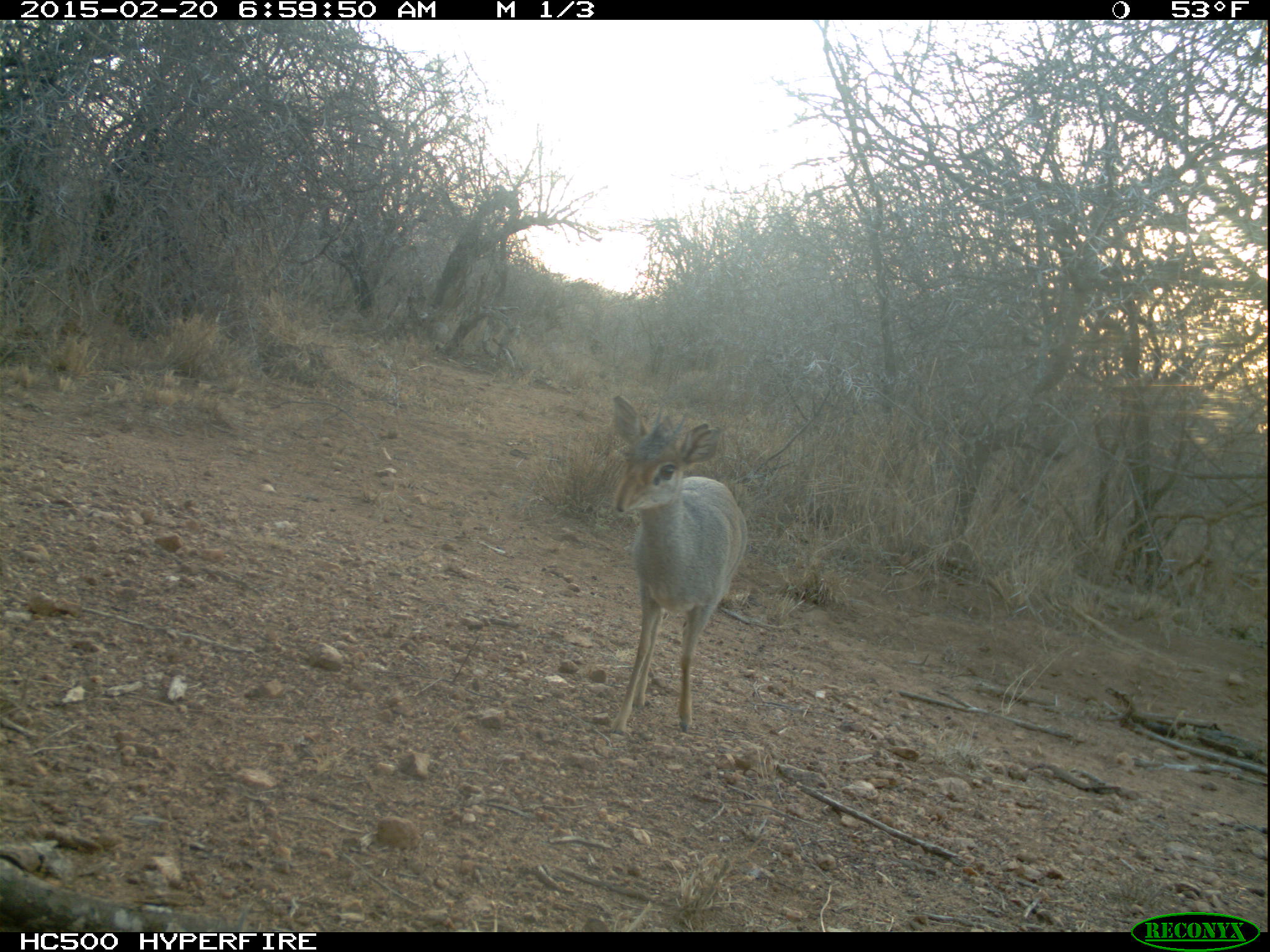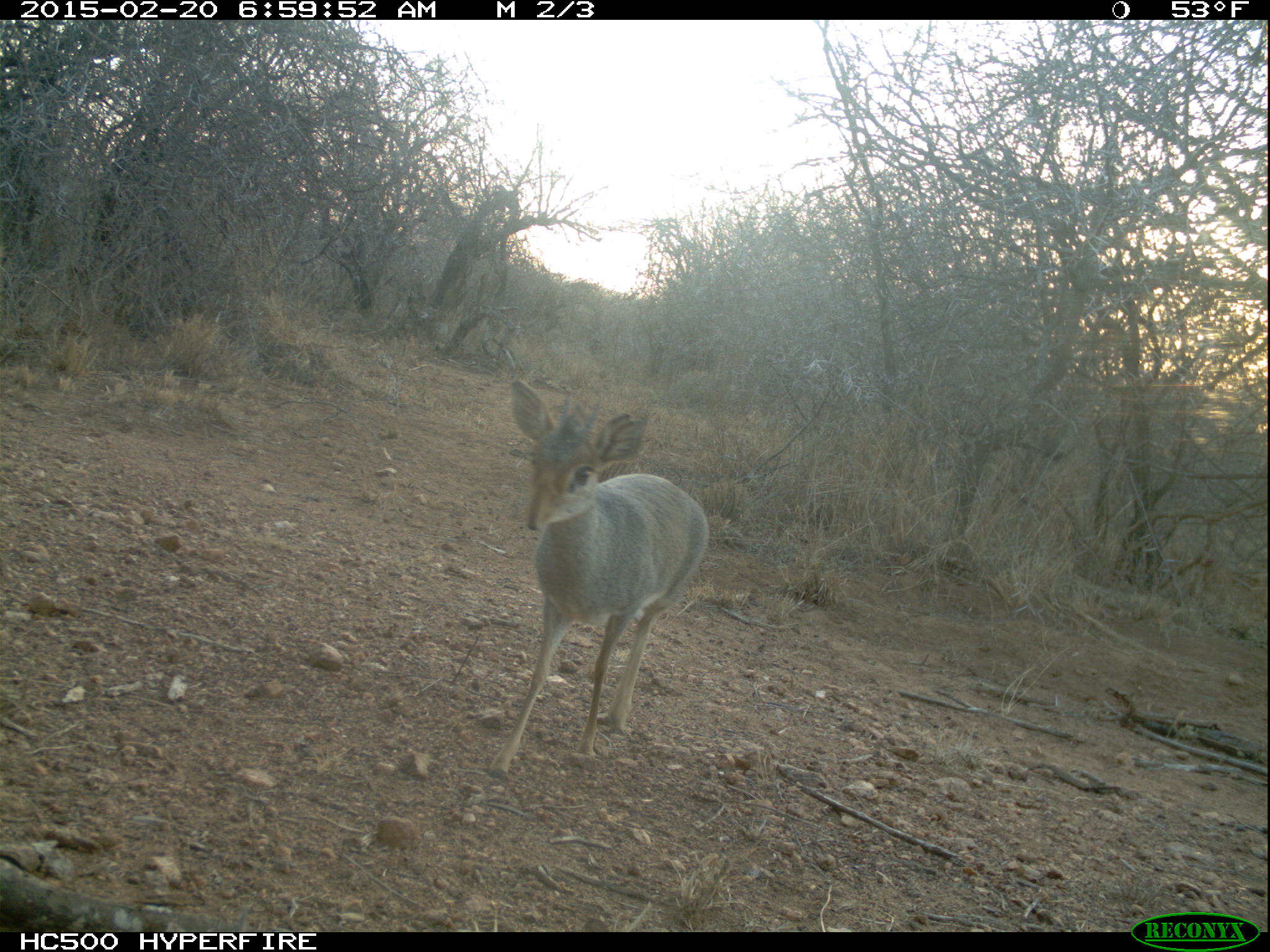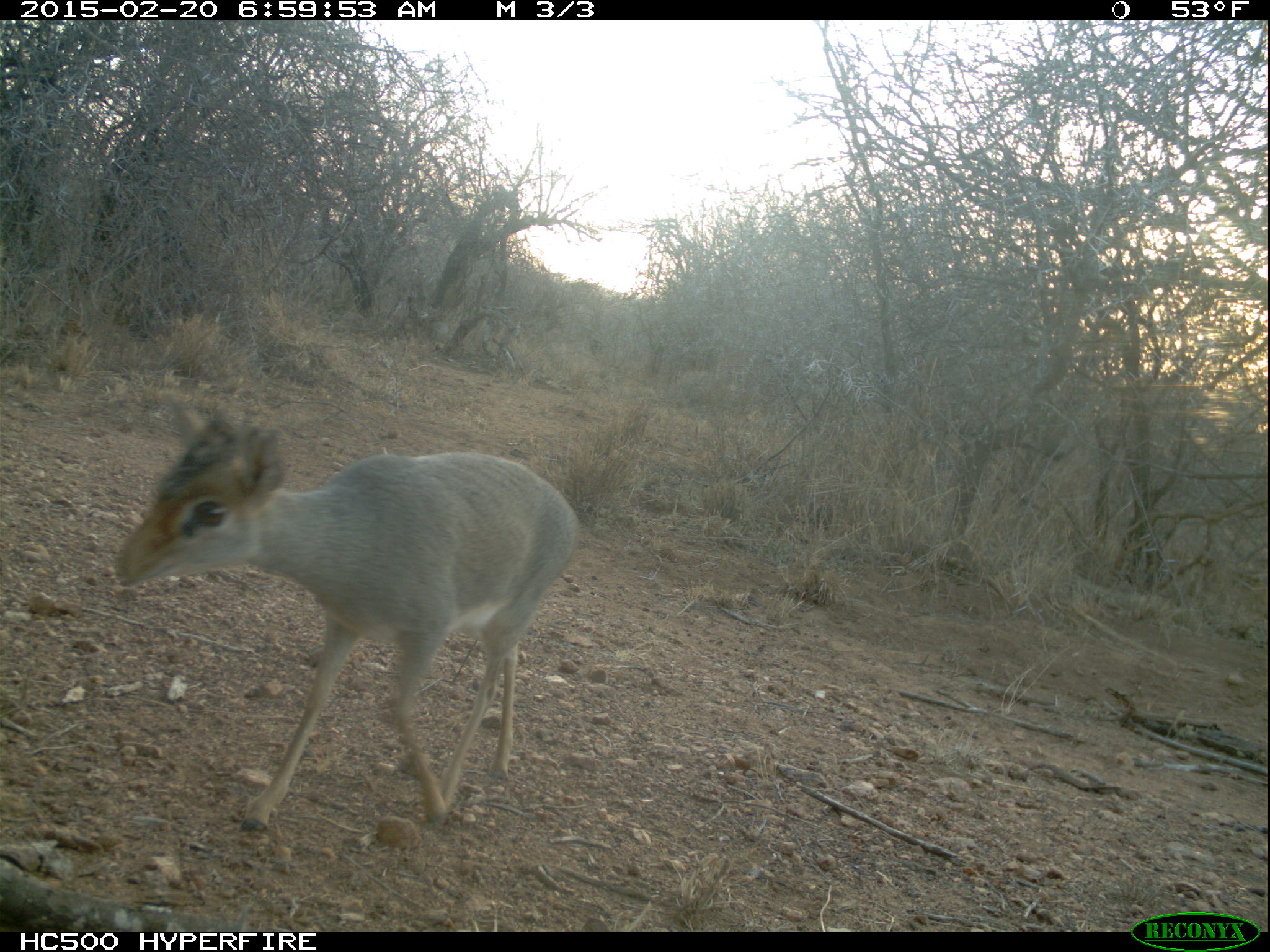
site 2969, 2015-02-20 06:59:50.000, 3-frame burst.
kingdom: Animalia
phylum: Chordata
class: Mammalia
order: Artiodactyla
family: Bovidae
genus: Madoqua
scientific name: Madoqua guentheri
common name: günther's dik-dik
Madoqua guentheri (günther's dik-dik), count 1.